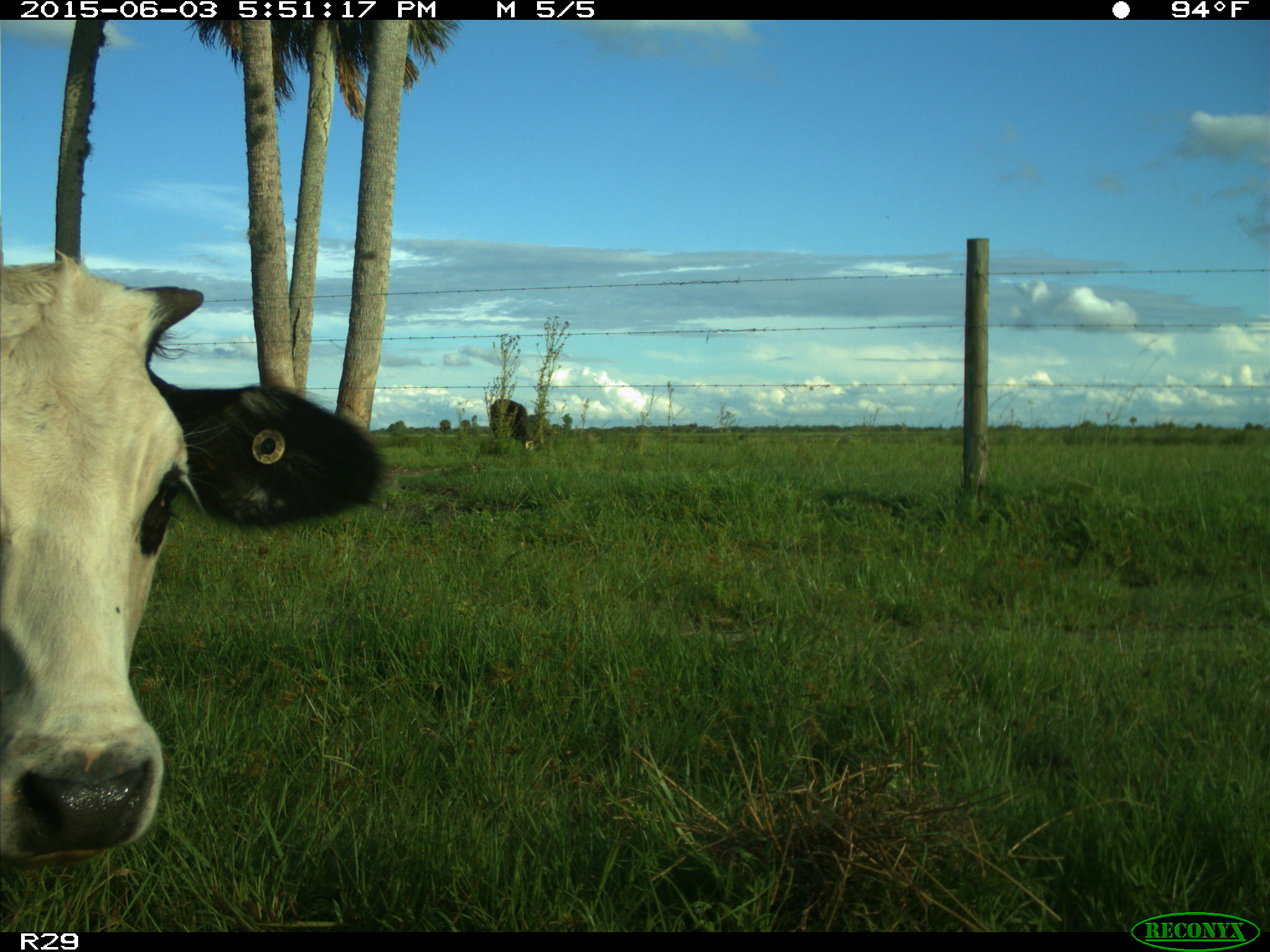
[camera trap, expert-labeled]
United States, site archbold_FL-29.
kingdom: Animalia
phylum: Chordata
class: Mammalia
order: Artiodactyla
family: Bovidae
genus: Bos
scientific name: Bos taurus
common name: domestic cow